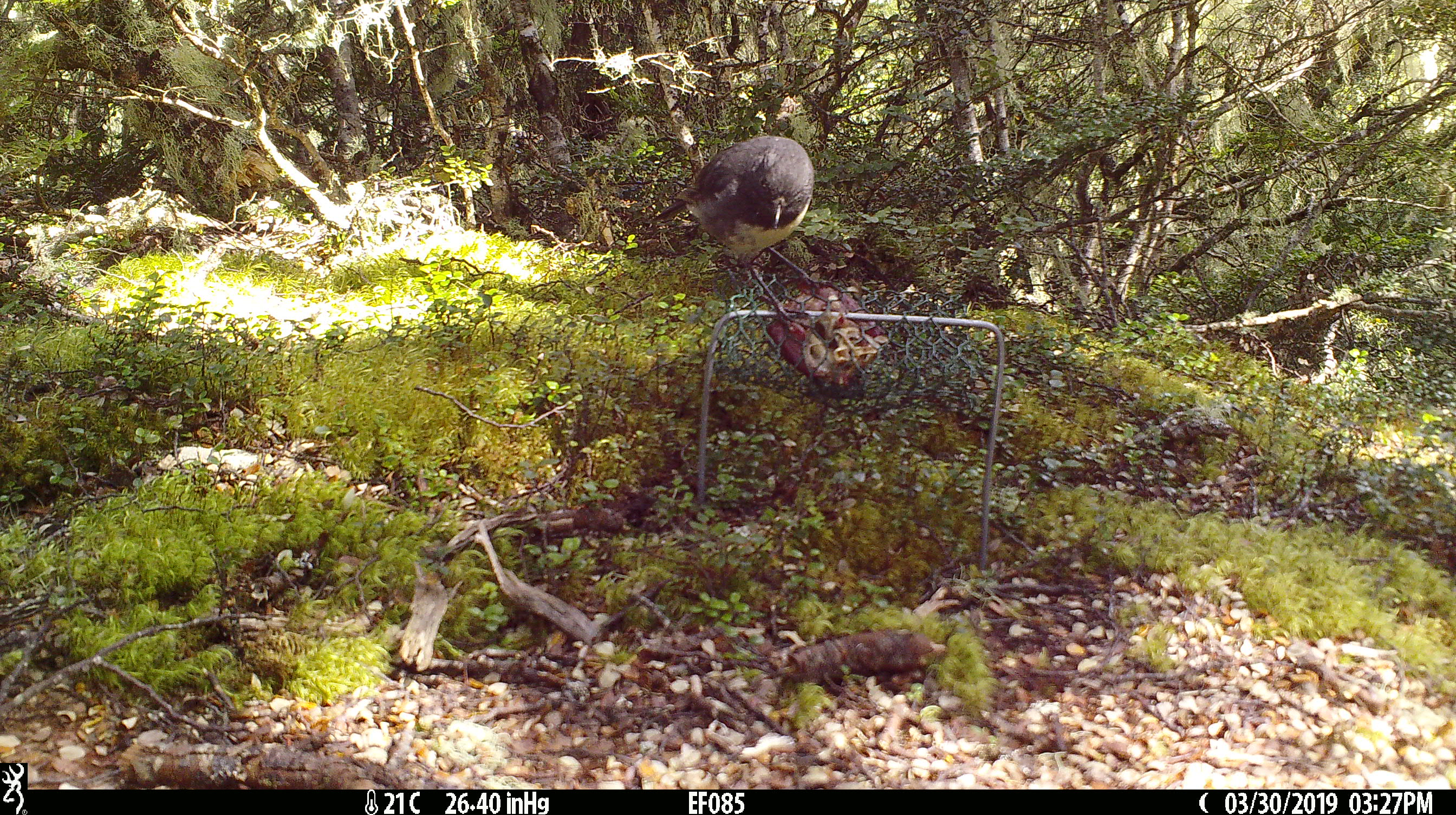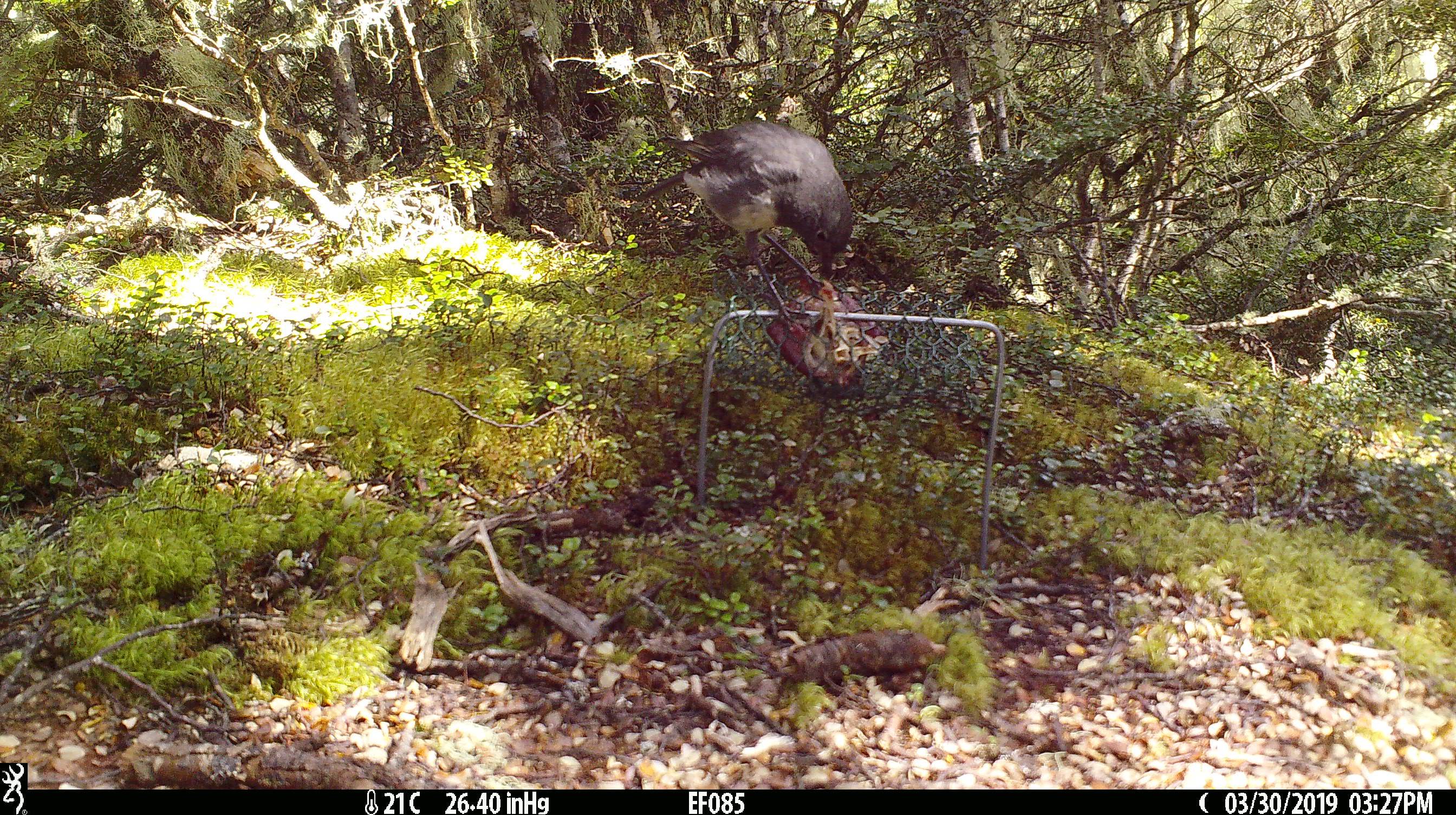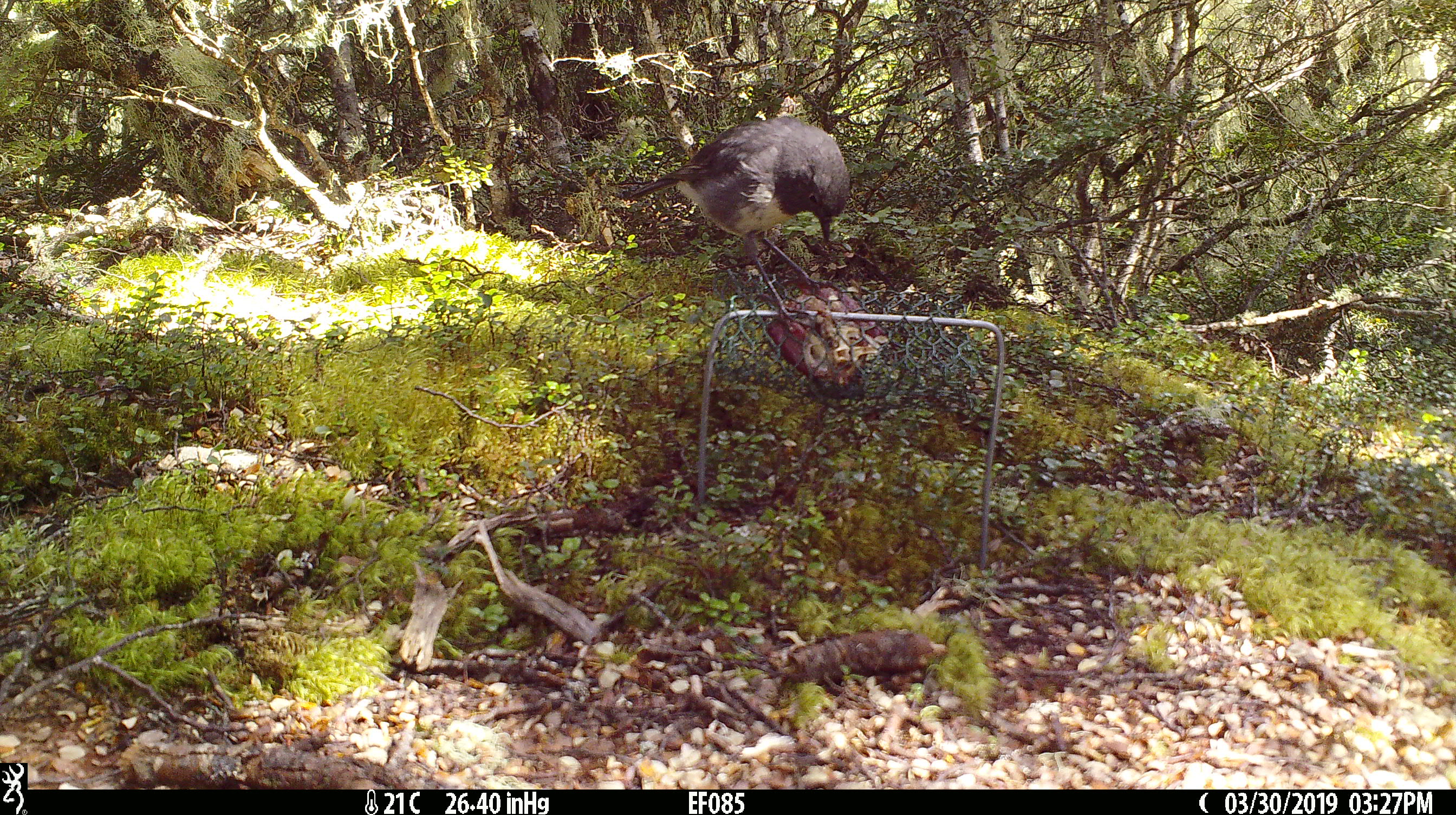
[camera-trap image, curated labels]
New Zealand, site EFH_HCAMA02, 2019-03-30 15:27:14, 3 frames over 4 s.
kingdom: Animalia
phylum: Chordata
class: Aves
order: Passeriformes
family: Petroicidae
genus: Petroica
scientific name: Petroica australis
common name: new zealand robin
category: robin